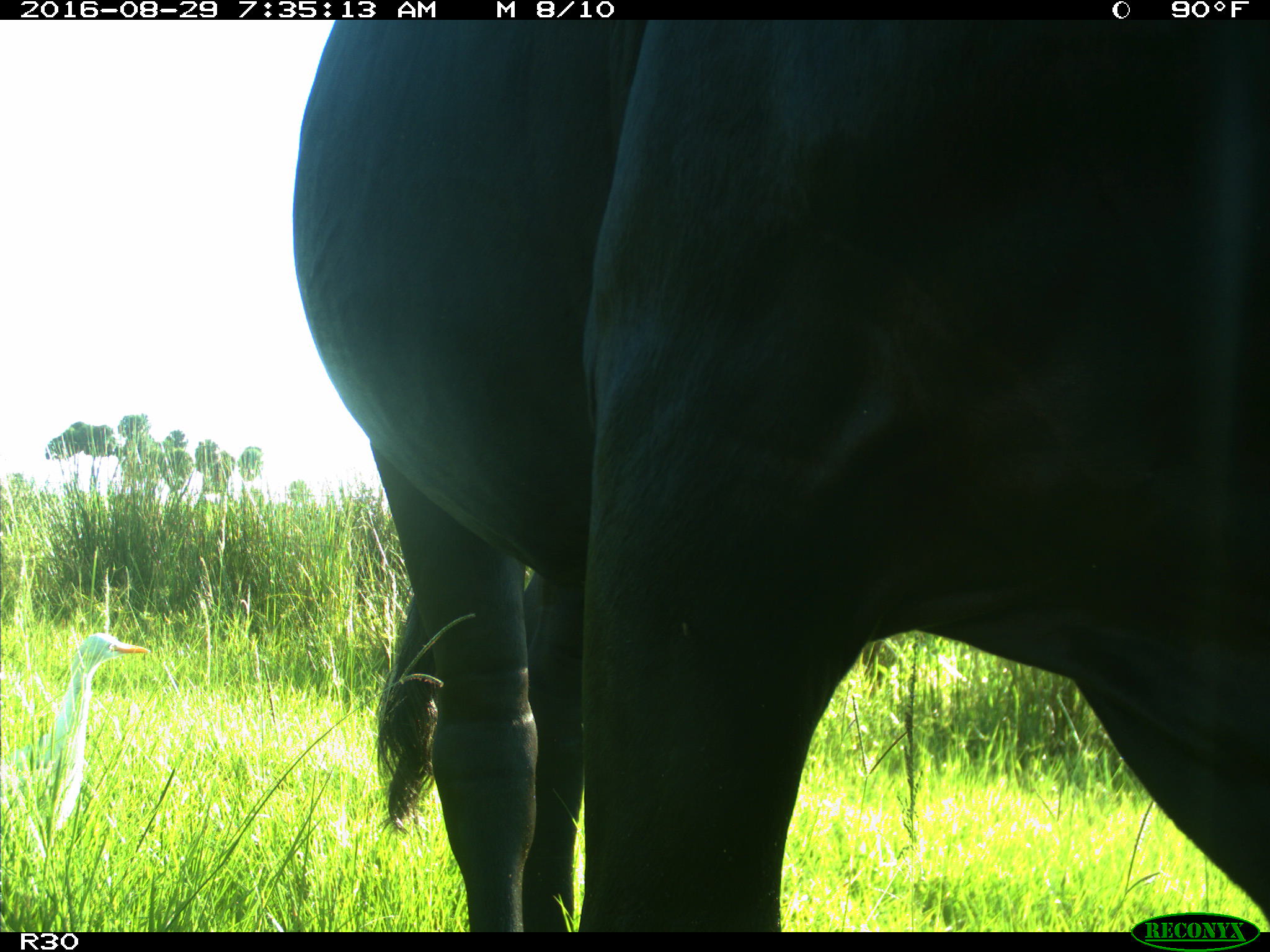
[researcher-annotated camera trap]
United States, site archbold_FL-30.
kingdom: Animalia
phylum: Chordata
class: Mammalia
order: Artiodactyla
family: Bovidae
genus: Bos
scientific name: Bos taurus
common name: domestic cow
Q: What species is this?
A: Bos taurus (domestic cow).